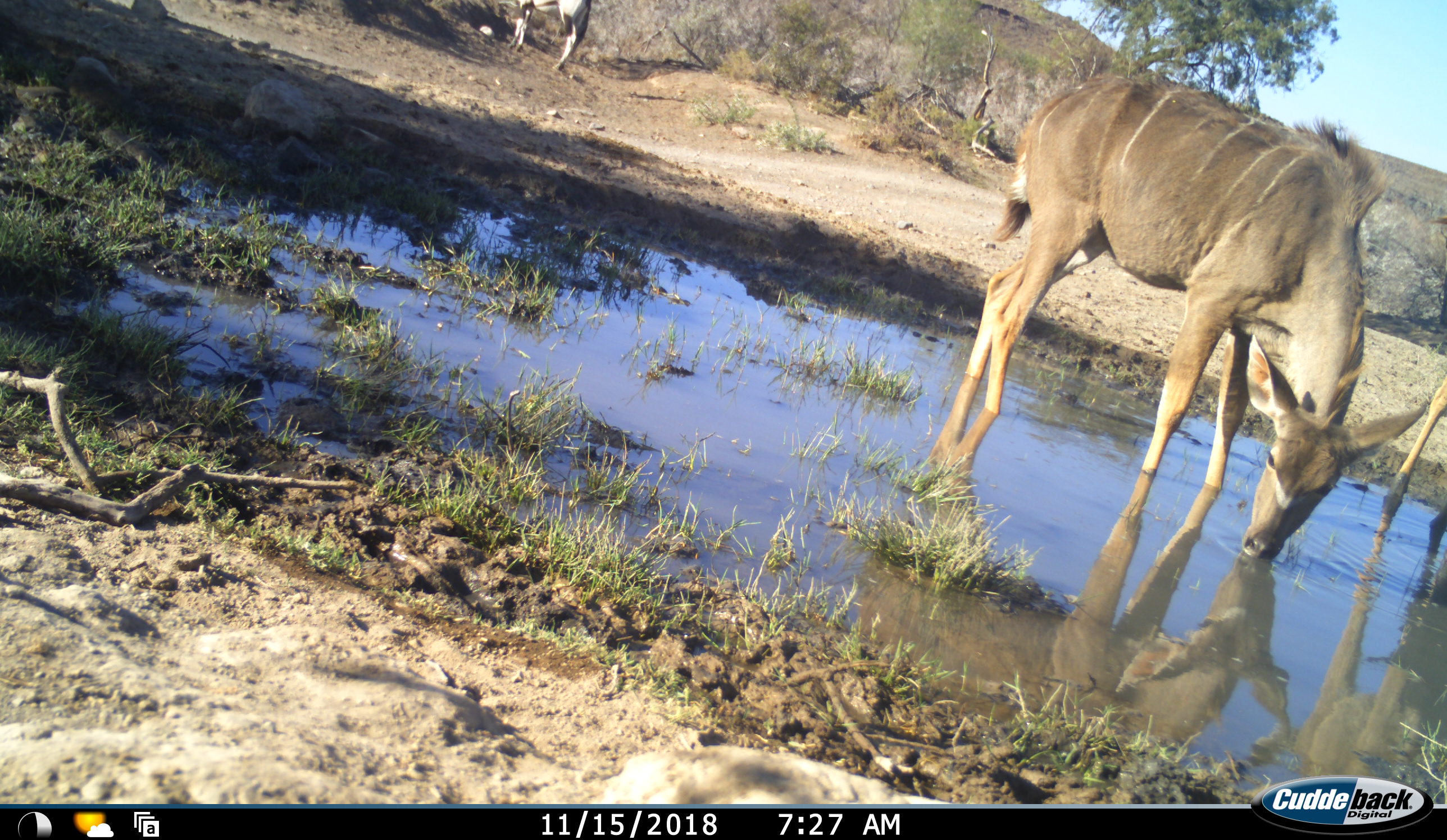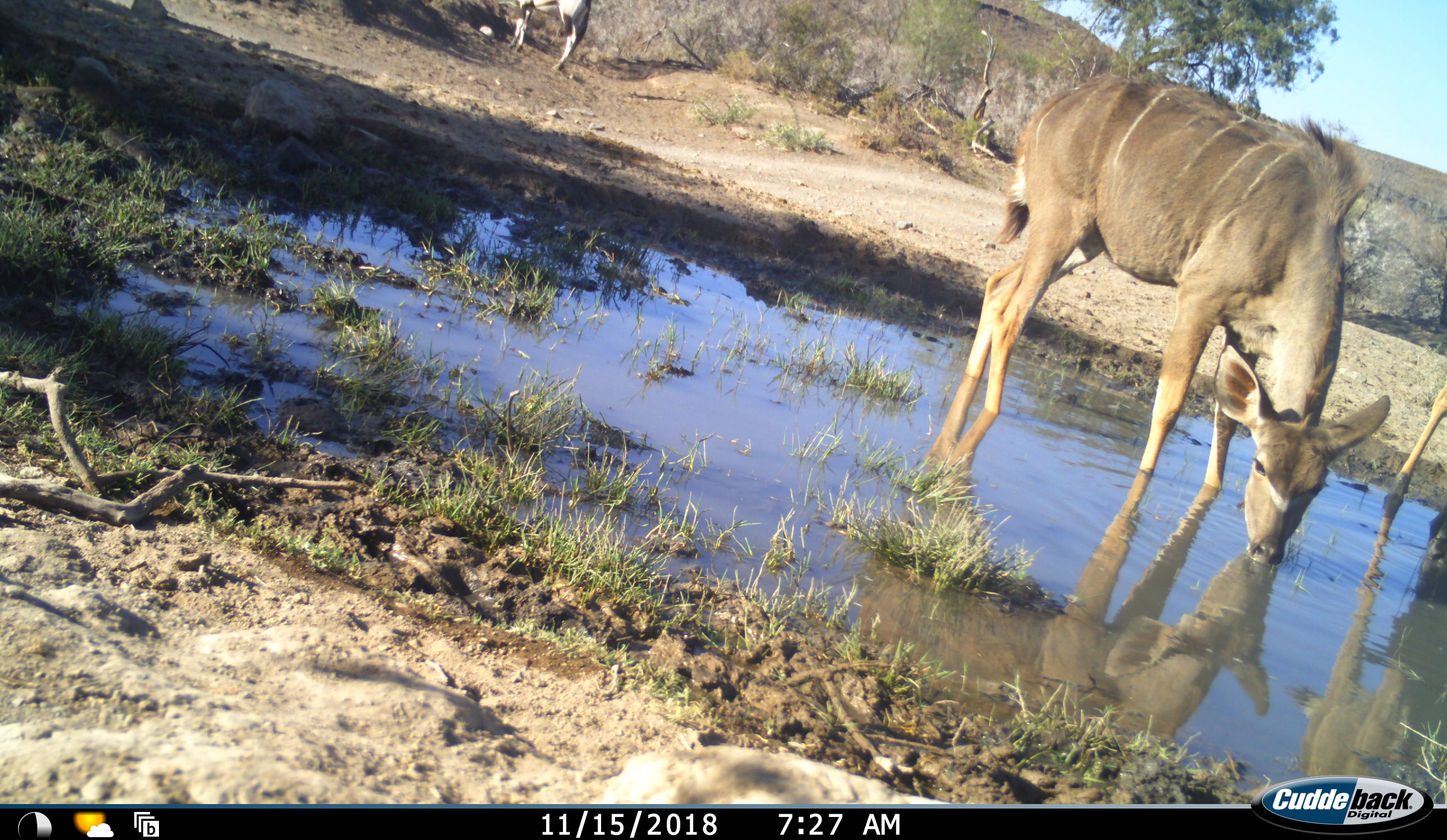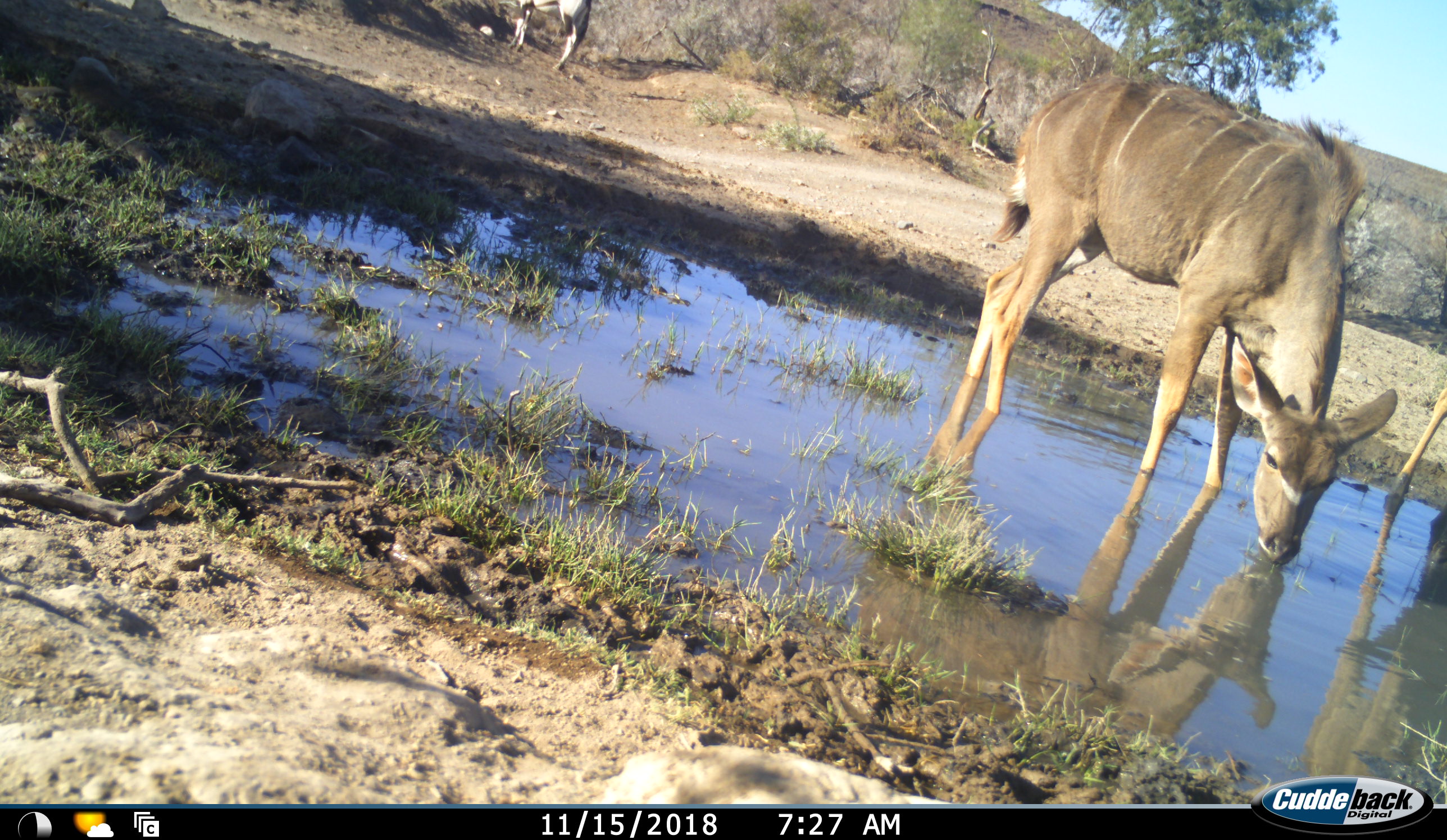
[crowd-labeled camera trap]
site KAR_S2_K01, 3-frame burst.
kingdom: Animalia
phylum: Chordata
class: Mammalia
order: Artiodactyla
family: Bovidae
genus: Oryx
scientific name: Oryx gazella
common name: gemsbok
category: oryx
Oryx (gemsbok) (Oryx gazella), count 1. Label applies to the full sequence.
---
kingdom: Animalia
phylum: Chordata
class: Mammalia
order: Artiodactyla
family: Bovidae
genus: Tragelaphus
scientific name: Tragelaphus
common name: kudu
Kudu (Tragelaphus), count 2. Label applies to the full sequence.